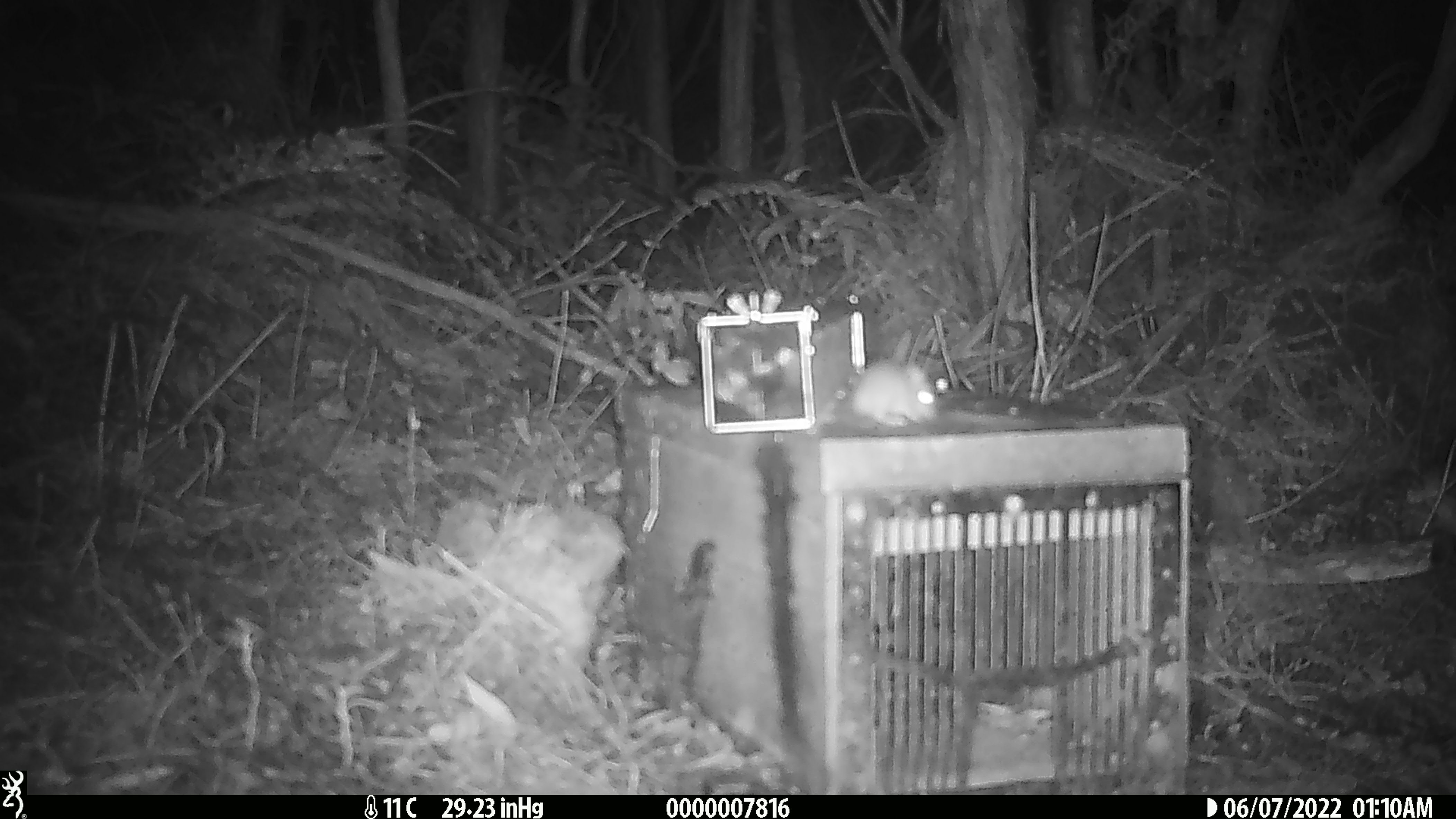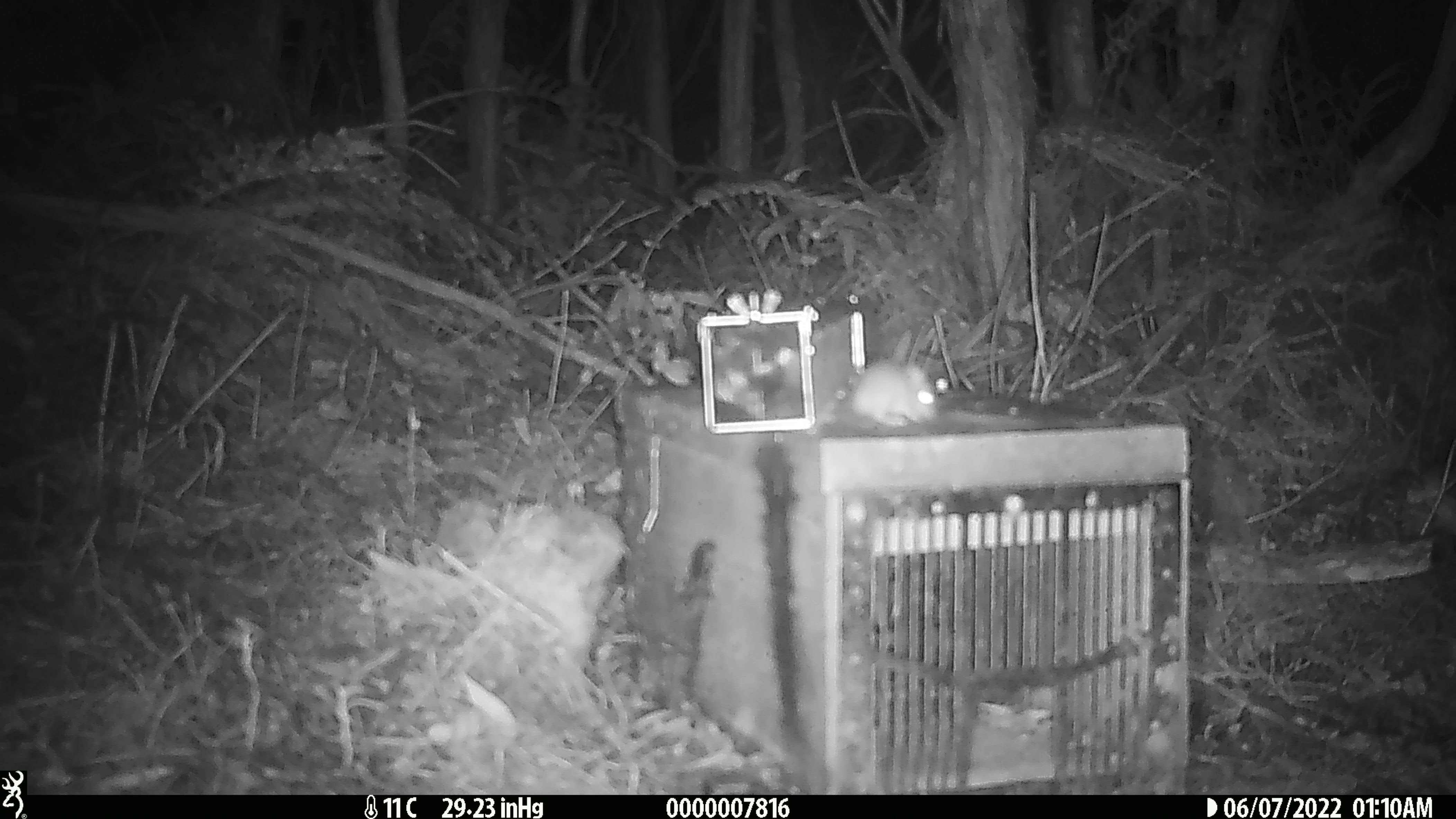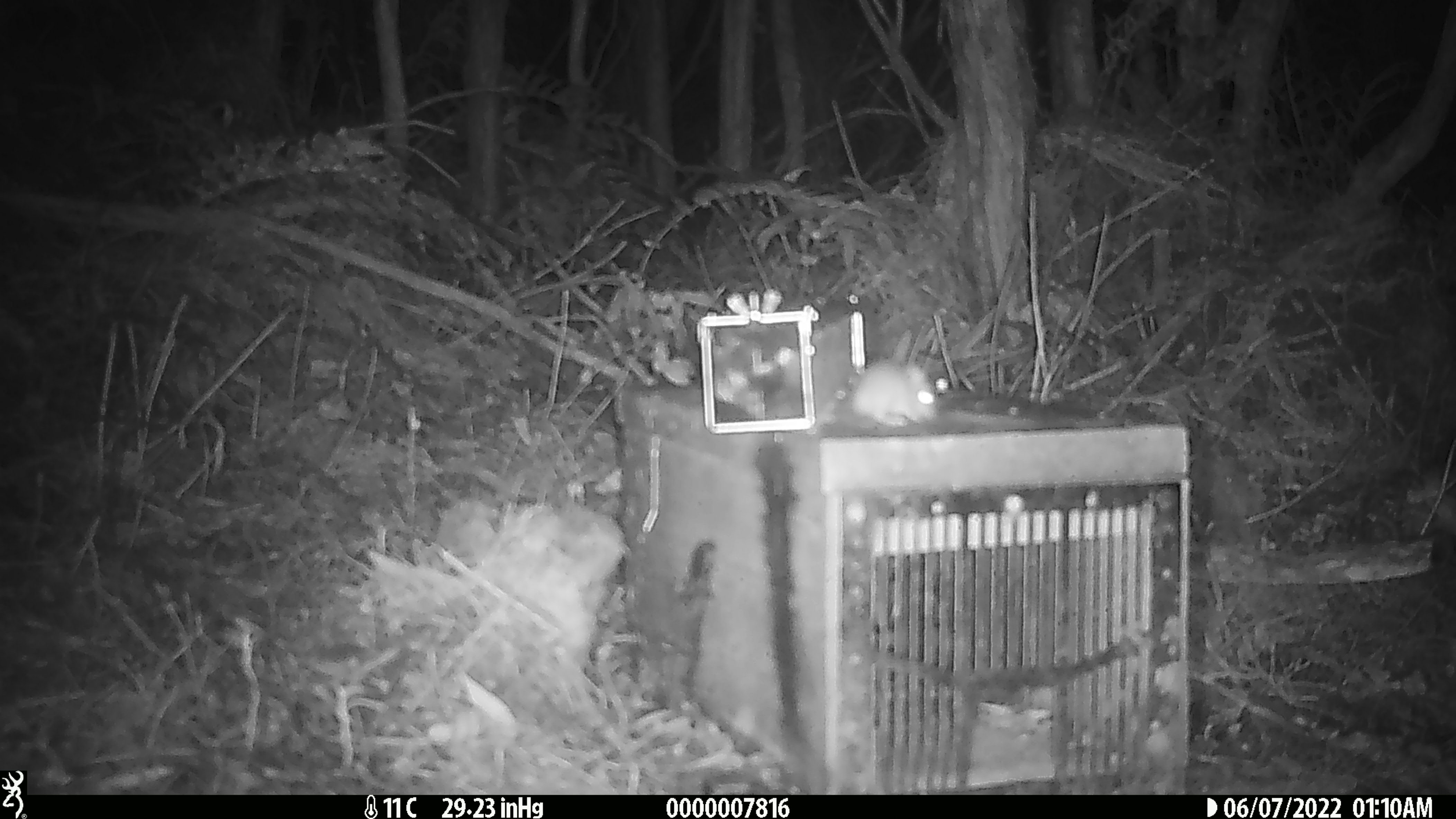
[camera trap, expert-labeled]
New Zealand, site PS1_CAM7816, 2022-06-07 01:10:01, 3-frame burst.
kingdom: Animalia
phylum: Chordata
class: Mammalia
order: Rodentia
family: Muridae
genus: Mus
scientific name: Mus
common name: mouse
Mouse (Mus).